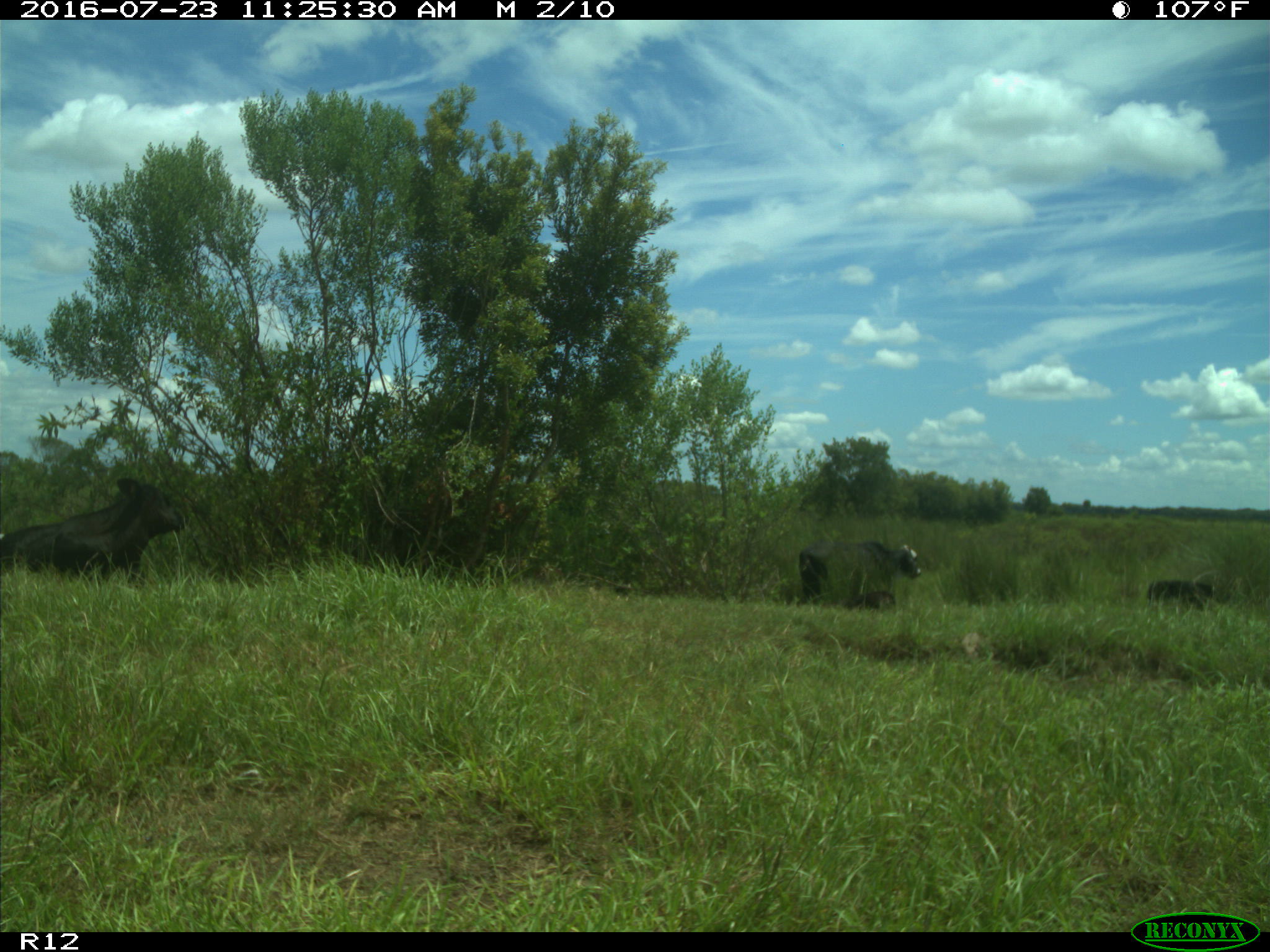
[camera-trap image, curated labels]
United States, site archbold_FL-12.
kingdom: Animalia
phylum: Chordata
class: Mammalia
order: Artiodactyla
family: Bovidae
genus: Bos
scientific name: Bos taurus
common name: domestic cow